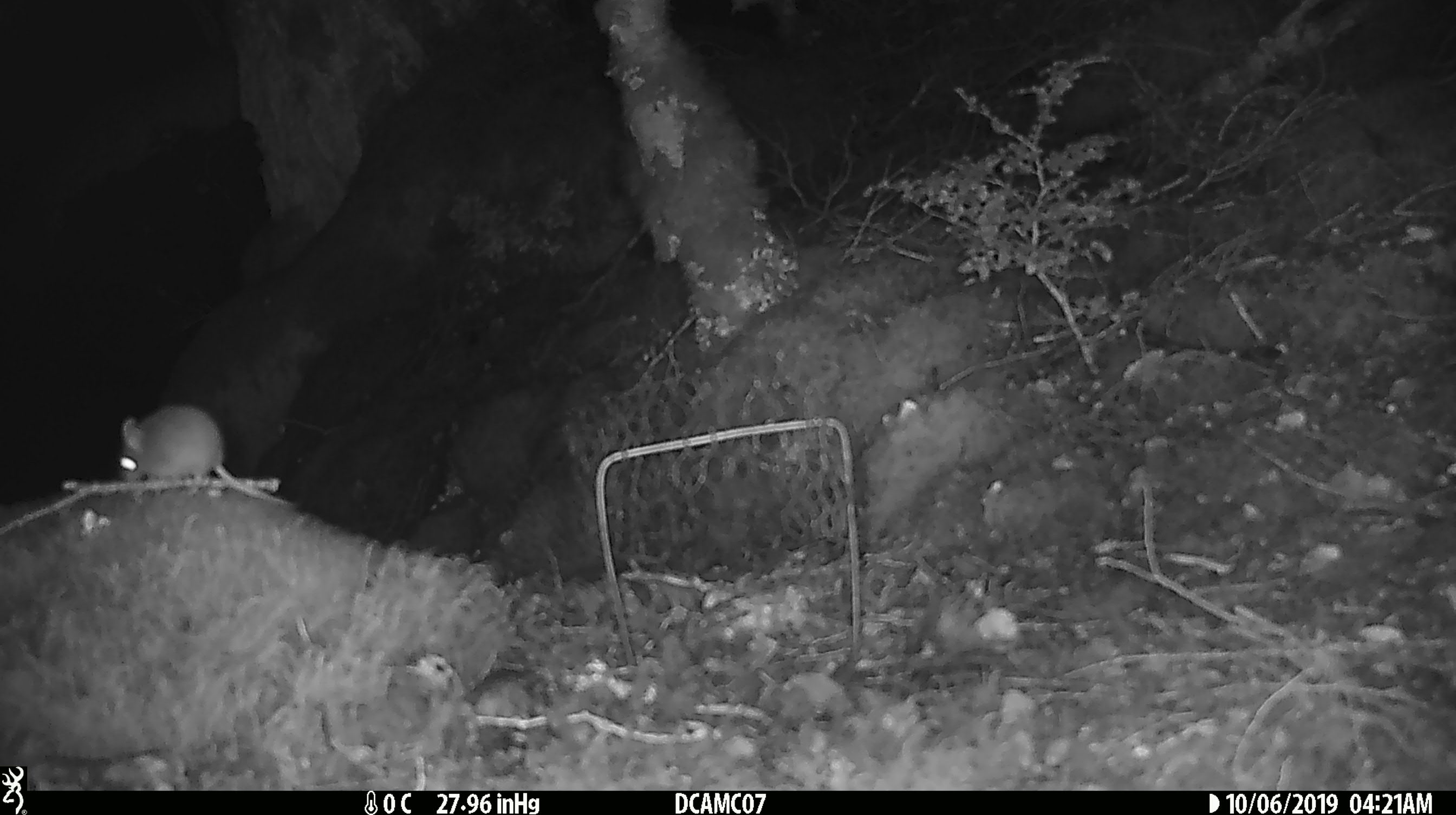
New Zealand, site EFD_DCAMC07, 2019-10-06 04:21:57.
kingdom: Animalia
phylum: Chordata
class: Mammalia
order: Rodentia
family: Muridae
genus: Mus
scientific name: Mus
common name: mouse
Mouse (Mus).